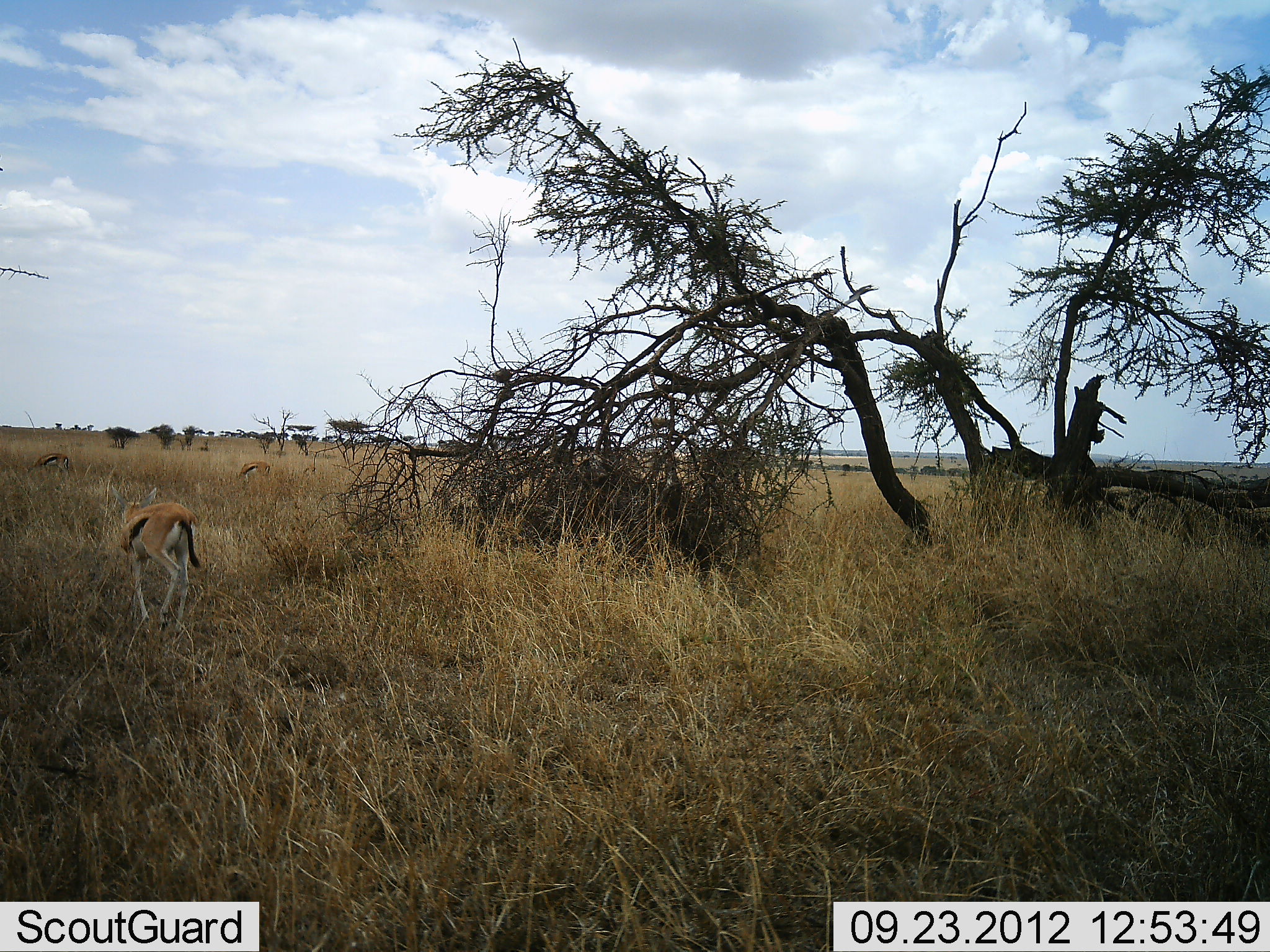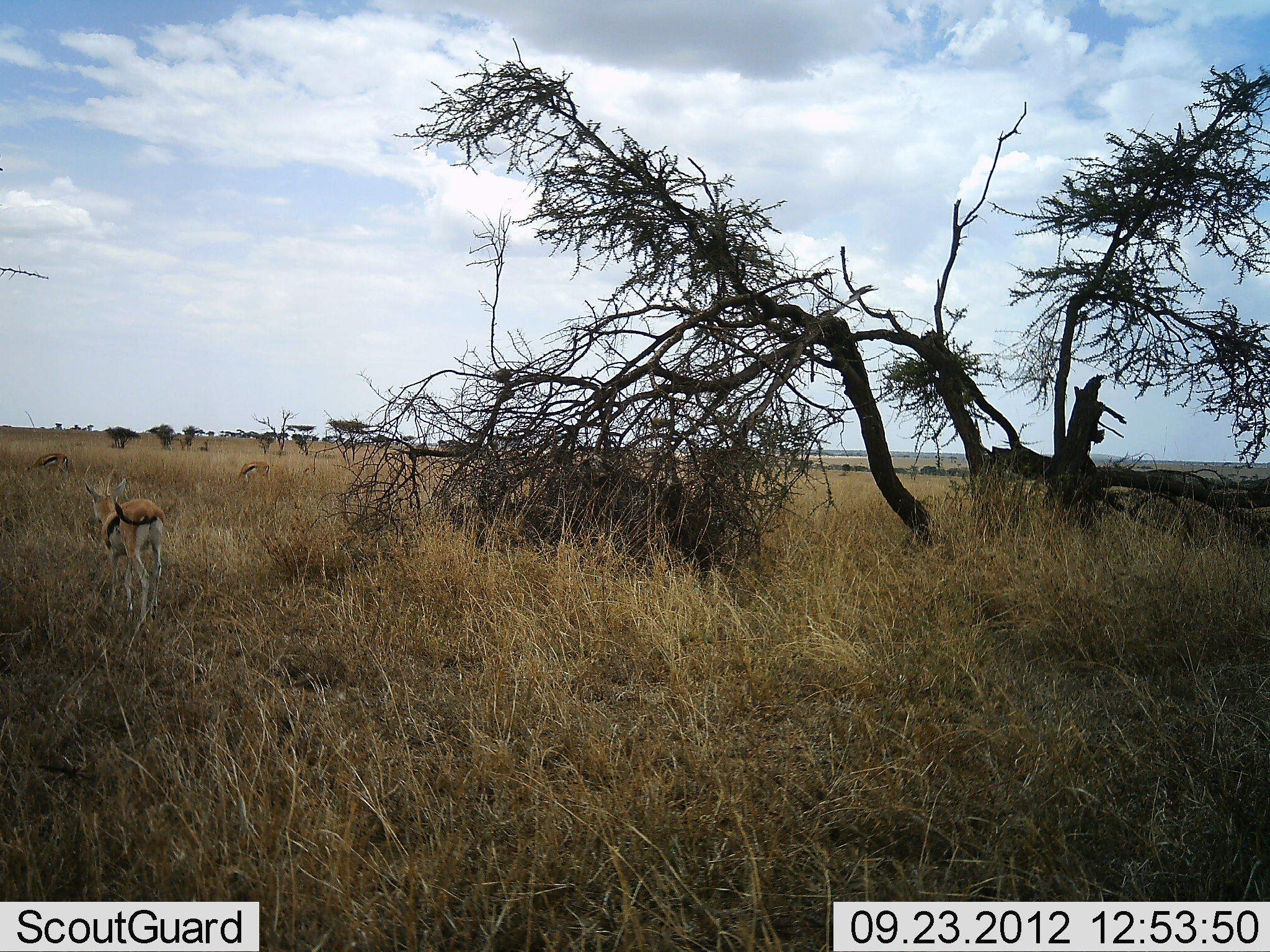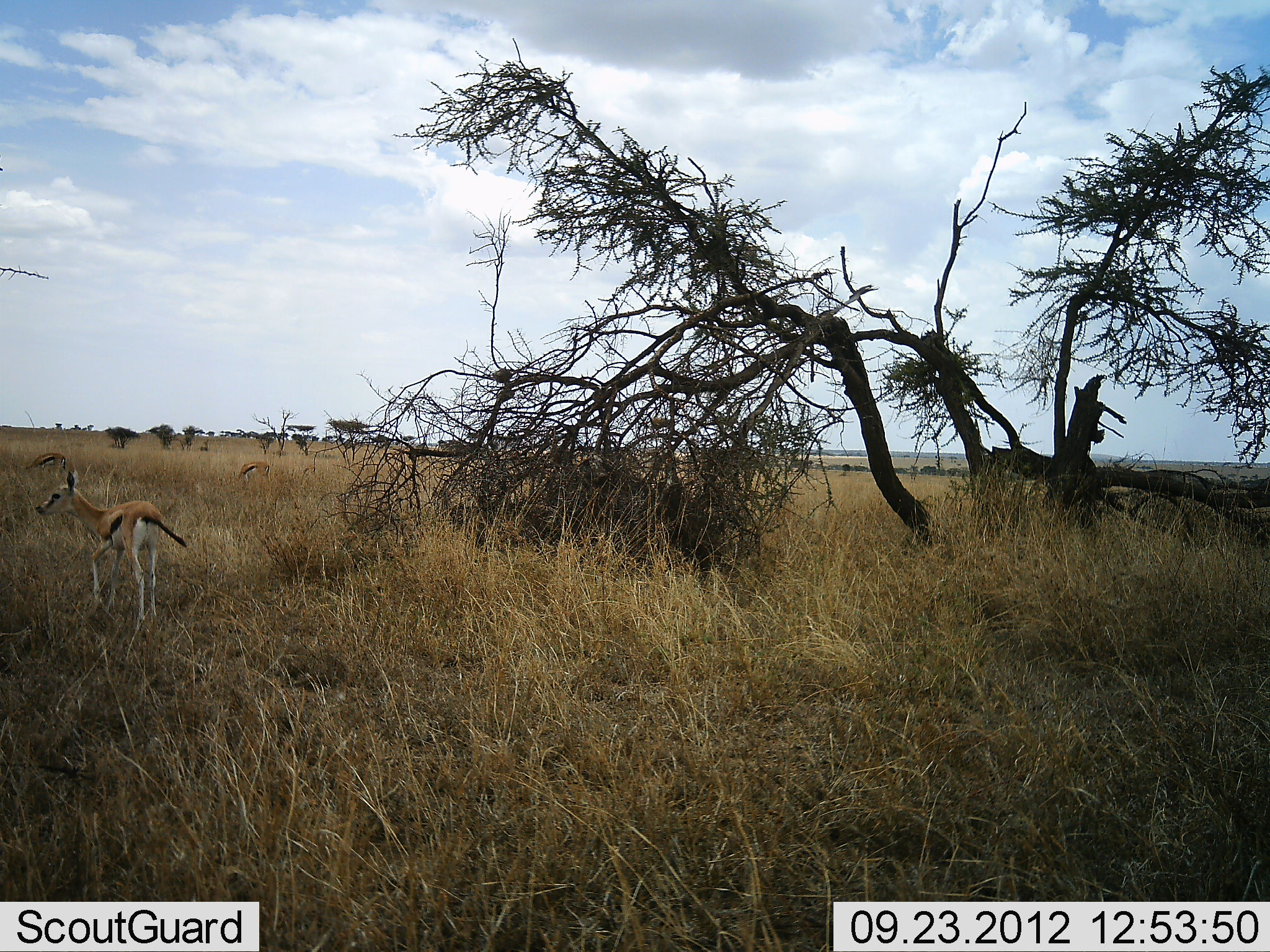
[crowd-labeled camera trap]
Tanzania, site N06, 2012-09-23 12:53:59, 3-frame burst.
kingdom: Animalia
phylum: Chordata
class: Mammalia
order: Artiodactyla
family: Bovidae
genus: Eudorcas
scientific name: Eudorcas thomsonii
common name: thomson's gazelle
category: gazellethomsons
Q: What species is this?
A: Gazellethomsons (thomson's gazelle) (Eudorcas thomsonii).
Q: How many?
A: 3.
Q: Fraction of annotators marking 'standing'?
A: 0%.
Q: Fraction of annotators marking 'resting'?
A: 0%.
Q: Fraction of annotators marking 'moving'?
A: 100%.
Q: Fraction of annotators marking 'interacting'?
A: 0%.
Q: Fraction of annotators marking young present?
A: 0%.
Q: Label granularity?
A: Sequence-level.